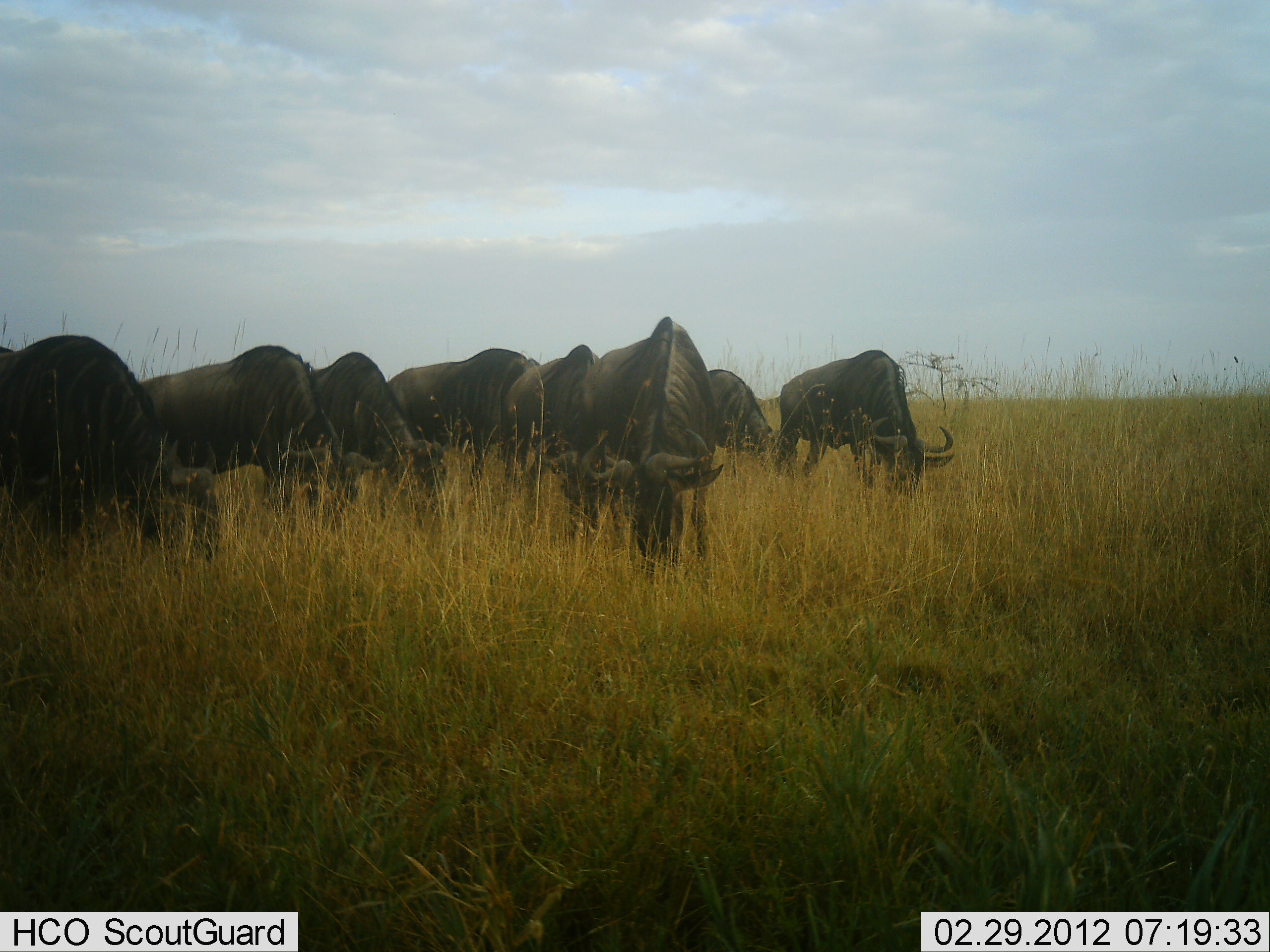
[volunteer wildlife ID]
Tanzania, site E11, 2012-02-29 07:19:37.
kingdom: Animalia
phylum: Chordata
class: Mammalia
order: Artiodactyla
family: Bovidae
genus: Connochaetes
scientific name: Connochaetes taurinus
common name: blue wildebeest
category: wildebeest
Wildebeest (blue wildebeest) (Connochaetes taurinus), count 8. Behavior (volunteer vote fractions): standing 0%, resting 0%, moving 0%, interacting 0%. Young present (vote fraction): 0%. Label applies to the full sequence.